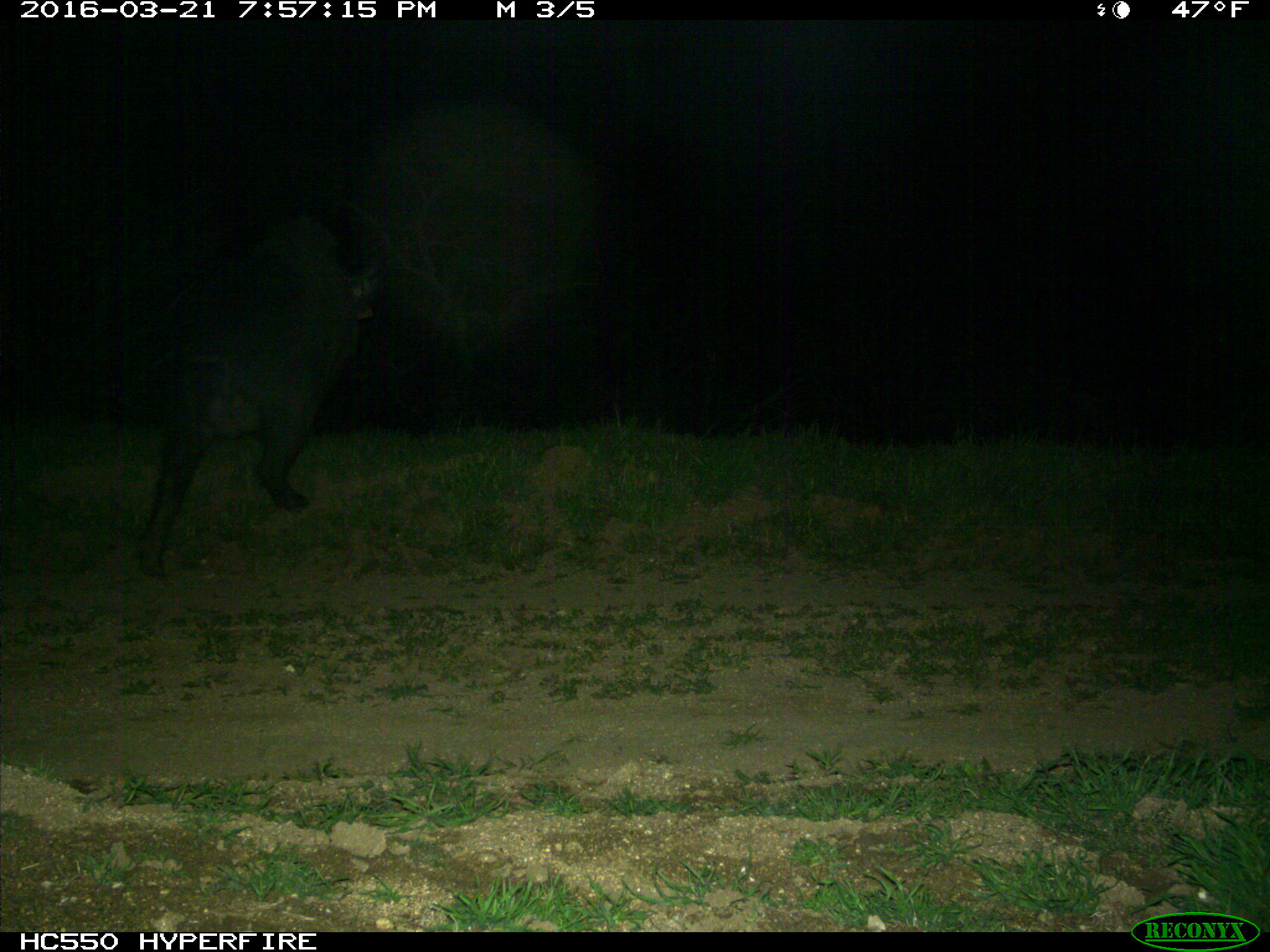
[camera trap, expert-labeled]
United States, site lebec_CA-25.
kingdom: Animalia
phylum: Chordata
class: Mammalia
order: Artiodactyla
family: Suidae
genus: Sus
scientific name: Sus scrofa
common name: wild boar